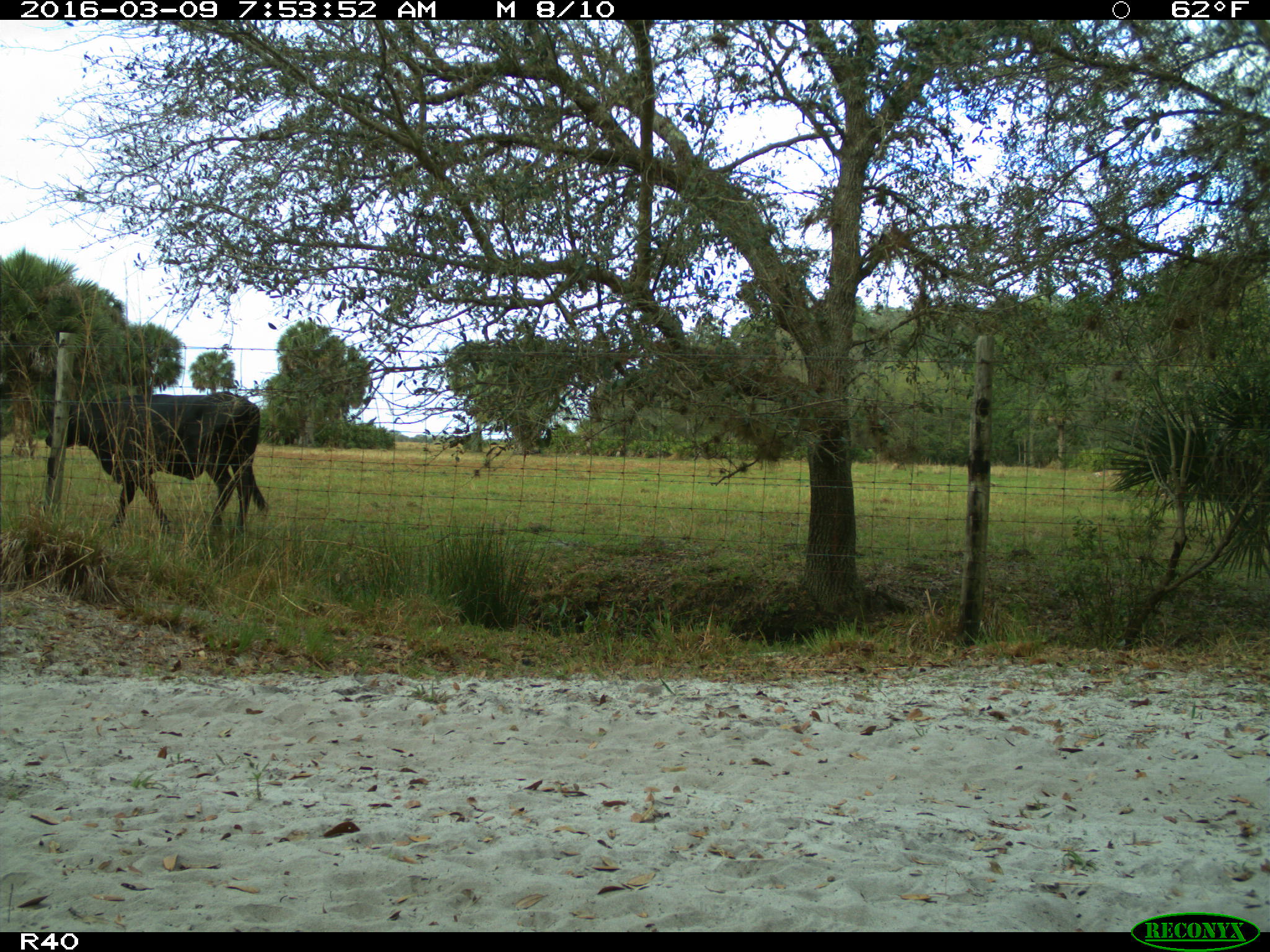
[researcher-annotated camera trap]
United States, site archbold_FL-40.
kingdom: Animalia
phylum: Chordata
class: Mammalia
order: Artiodactyla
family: Bovidae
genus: Bos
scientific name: Bos taurus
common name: domestic cow